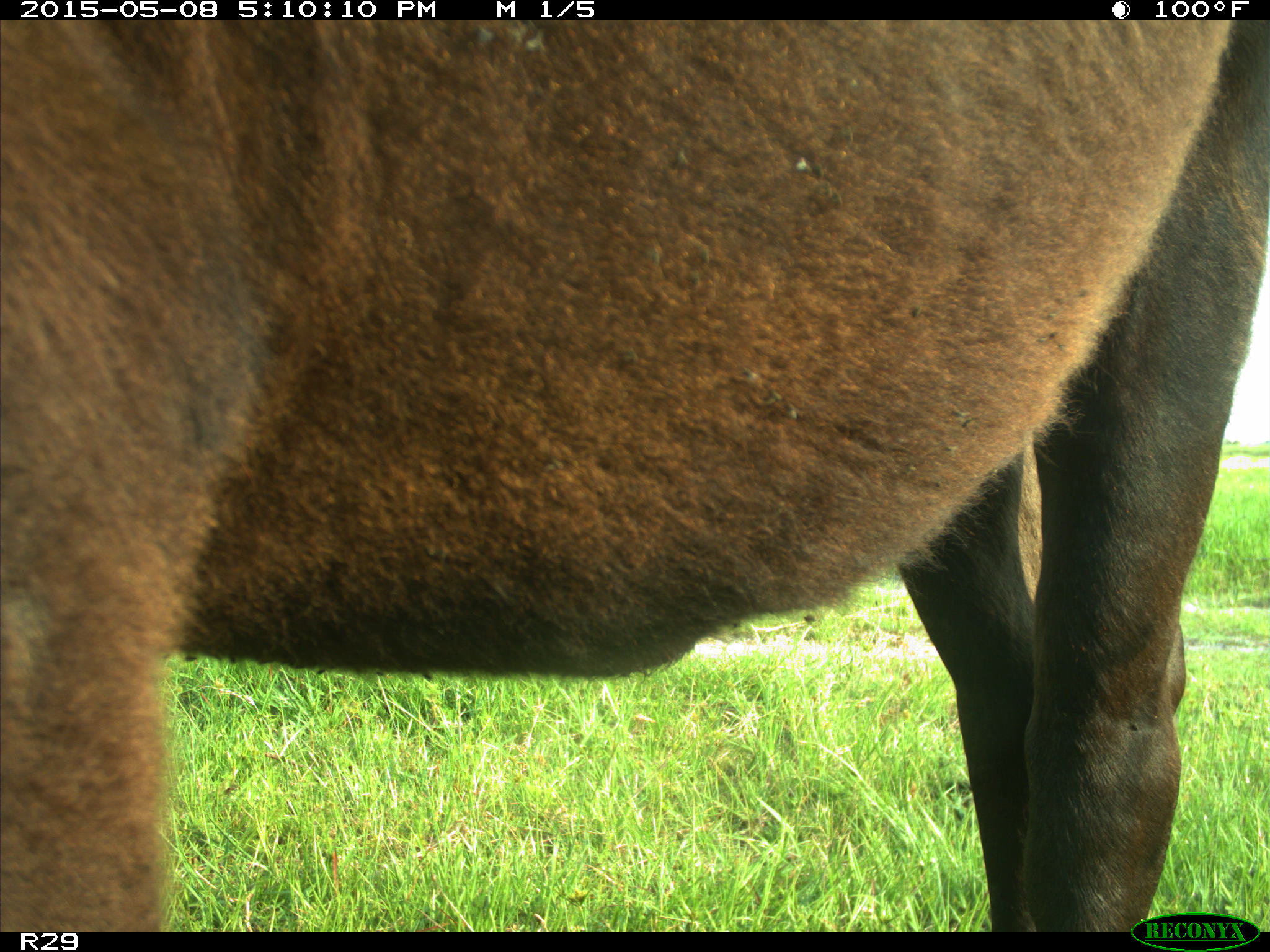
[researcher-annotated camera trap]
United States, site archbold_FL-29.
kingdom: Animalia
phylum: Chordata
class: Mammalia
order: Artiodactyla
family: Bovidae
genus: Bos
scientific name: Bos taurus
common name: domestic cow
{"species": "Bos taurus (domestic cow)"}